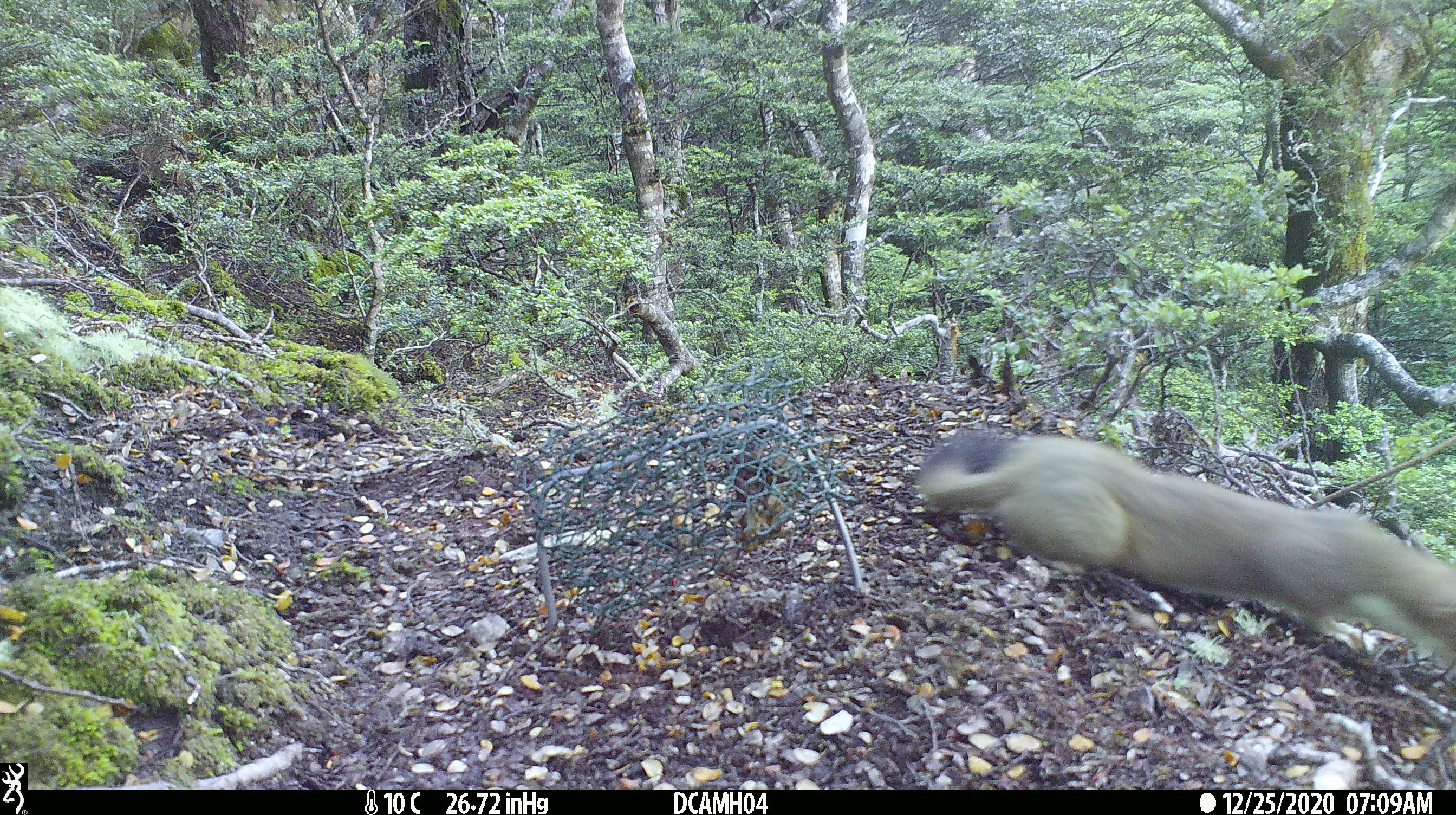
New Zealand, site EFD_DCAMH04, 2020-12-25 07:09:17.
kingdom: Animalia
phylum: Chordata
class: Mammalia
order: Carnivora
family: Mustelidae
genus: Mustela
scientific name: Mustela erminea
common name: stoat